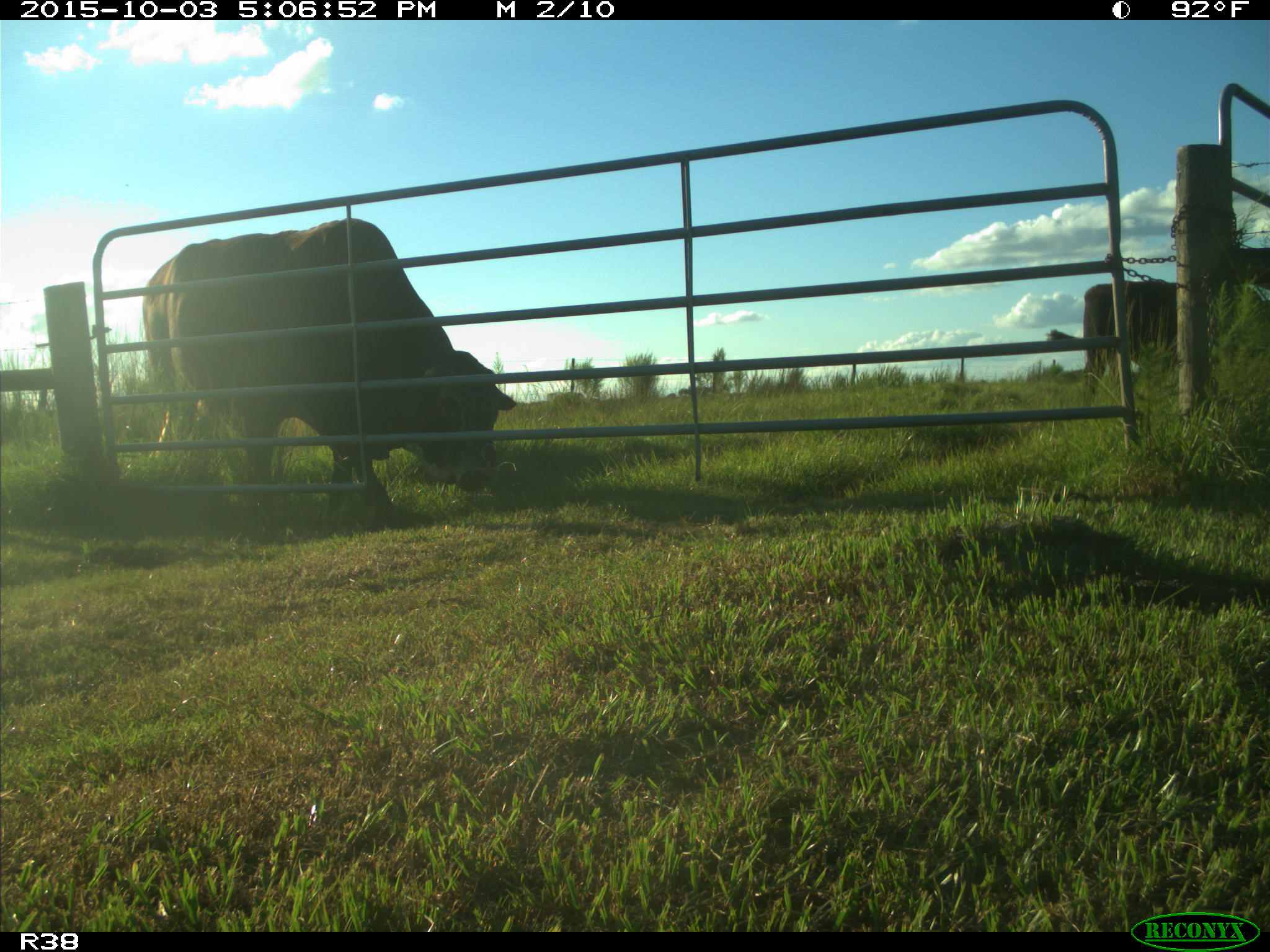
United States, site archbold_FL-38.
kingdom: Animalia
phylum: Chordata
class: Mammalia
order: Artiodactyla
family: Bovidae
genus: Bos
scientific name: Bos taurus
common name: domestic cow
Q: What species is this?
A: Bos taurus (domestic cow).